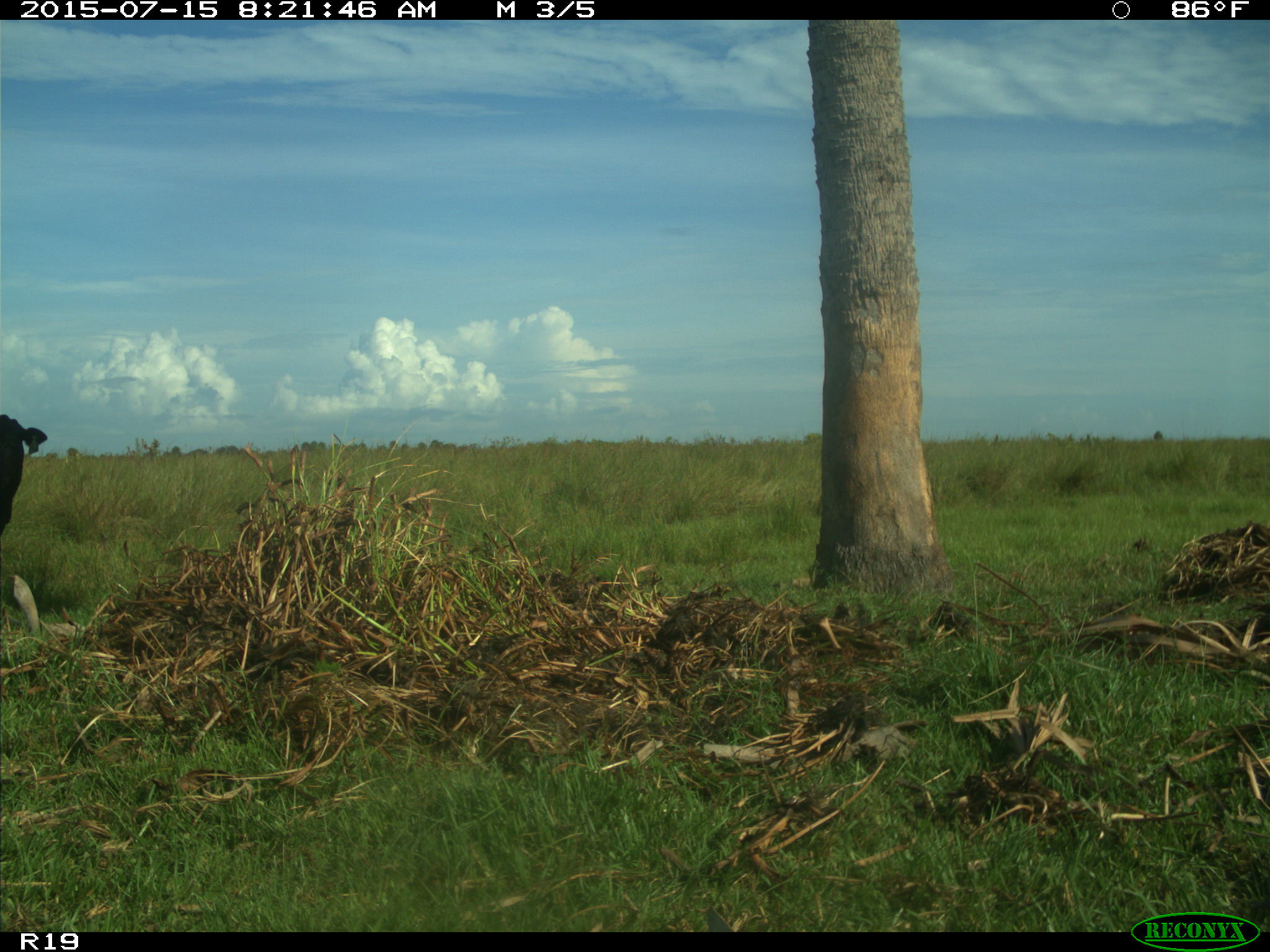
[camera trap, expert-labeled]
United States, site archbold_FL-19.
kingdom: Animalia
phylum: Chordata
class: Mammalia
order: Artiodactyla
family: Bovidae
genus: Bos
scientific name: Bos taurus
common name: domestic cow